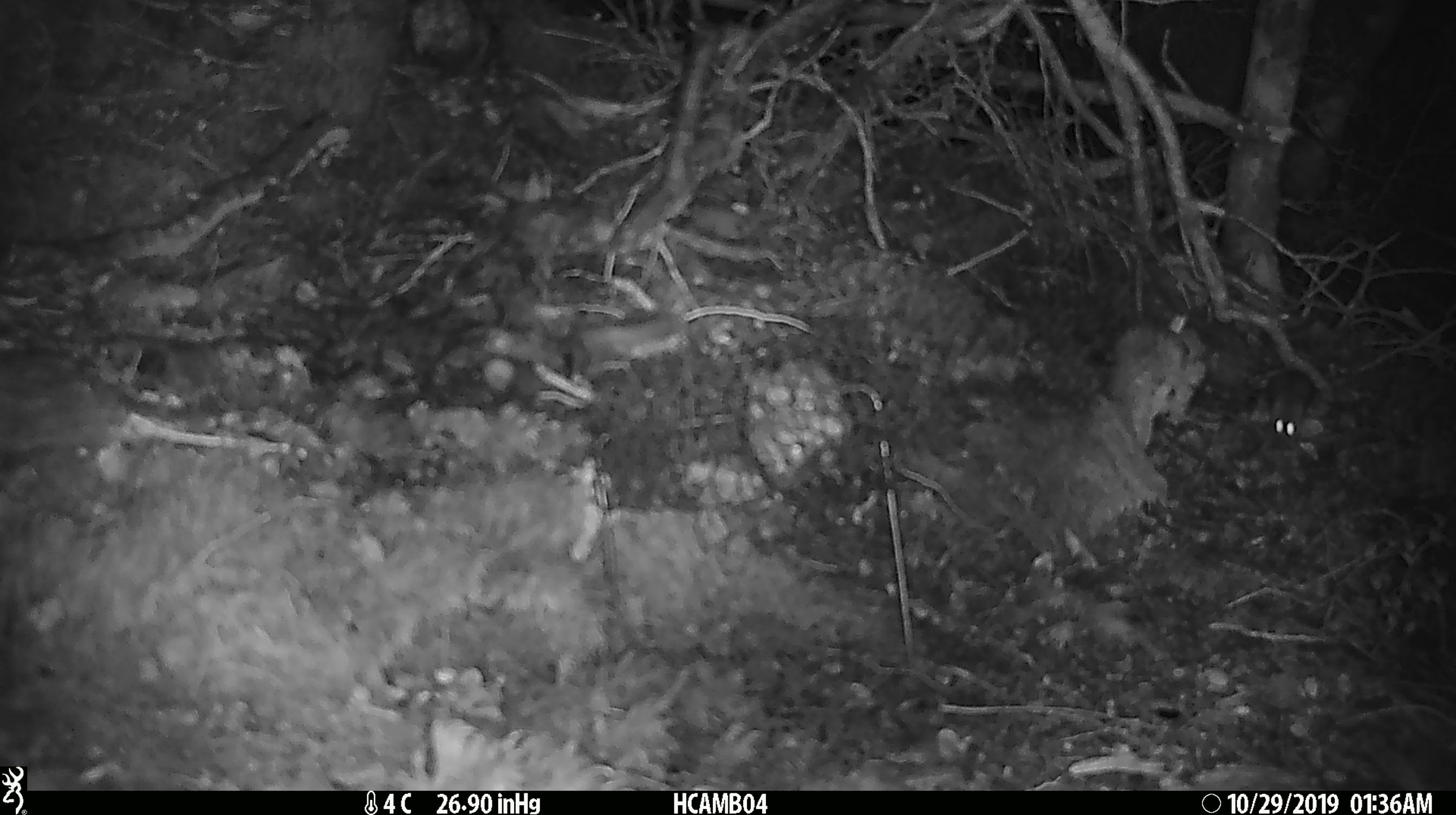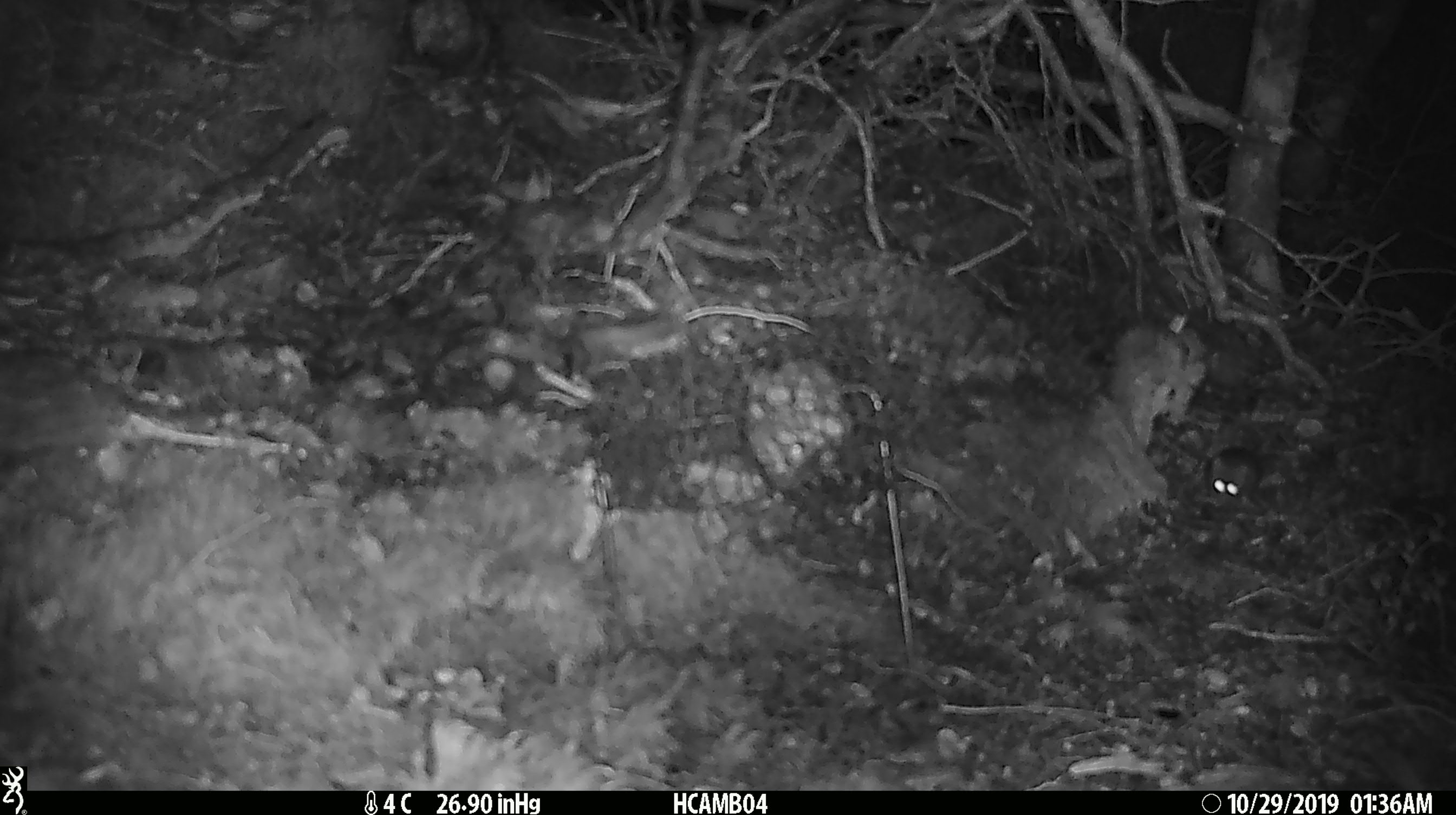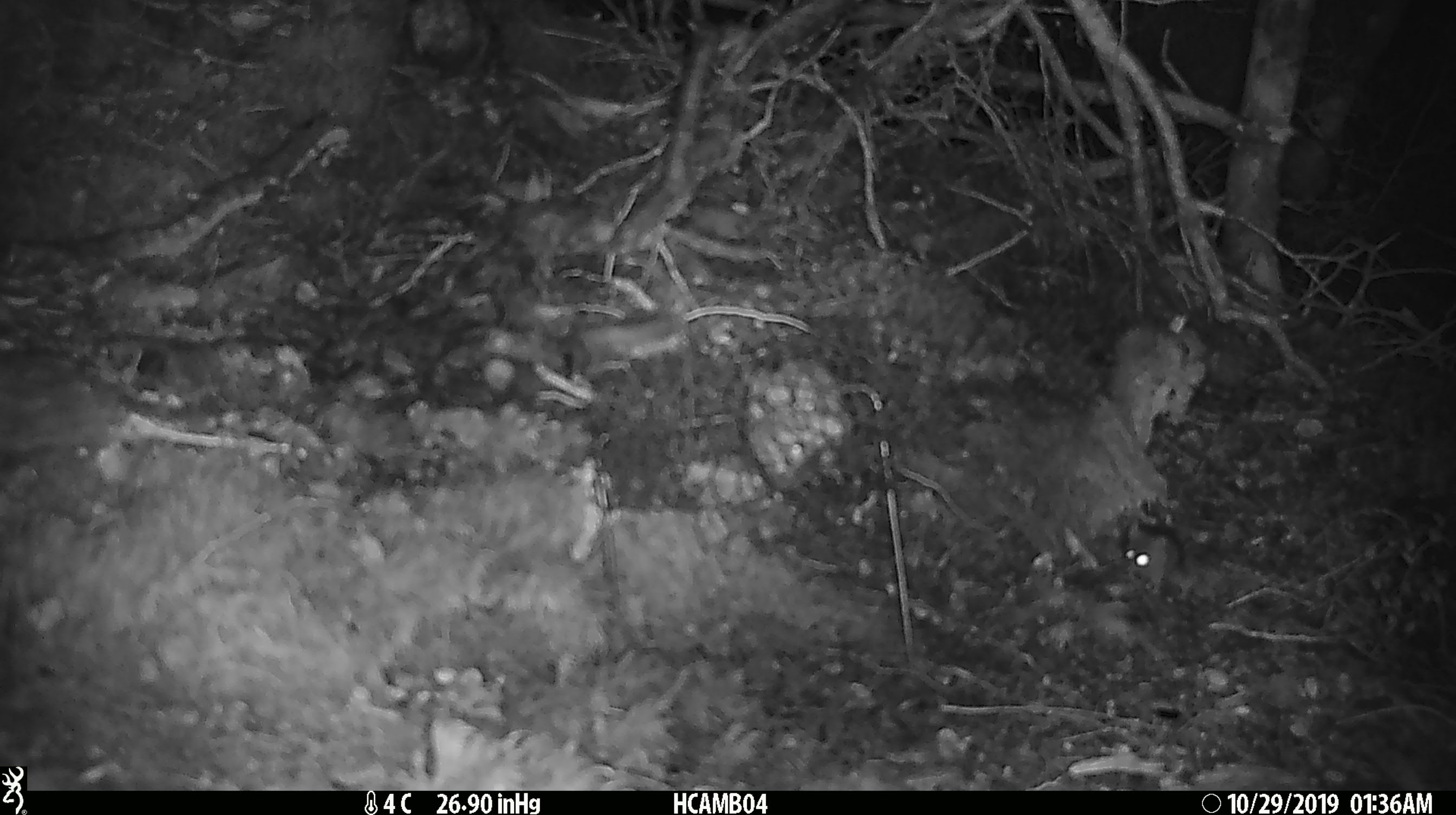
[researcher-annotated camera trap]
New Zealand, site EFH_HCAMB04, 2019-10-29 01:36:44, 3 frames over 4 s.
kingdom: Animalia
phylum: Chordata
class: Mammalia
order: Rodentia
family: Muridae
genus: Mus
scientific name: Mus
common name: mouse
Mouse (Mus).